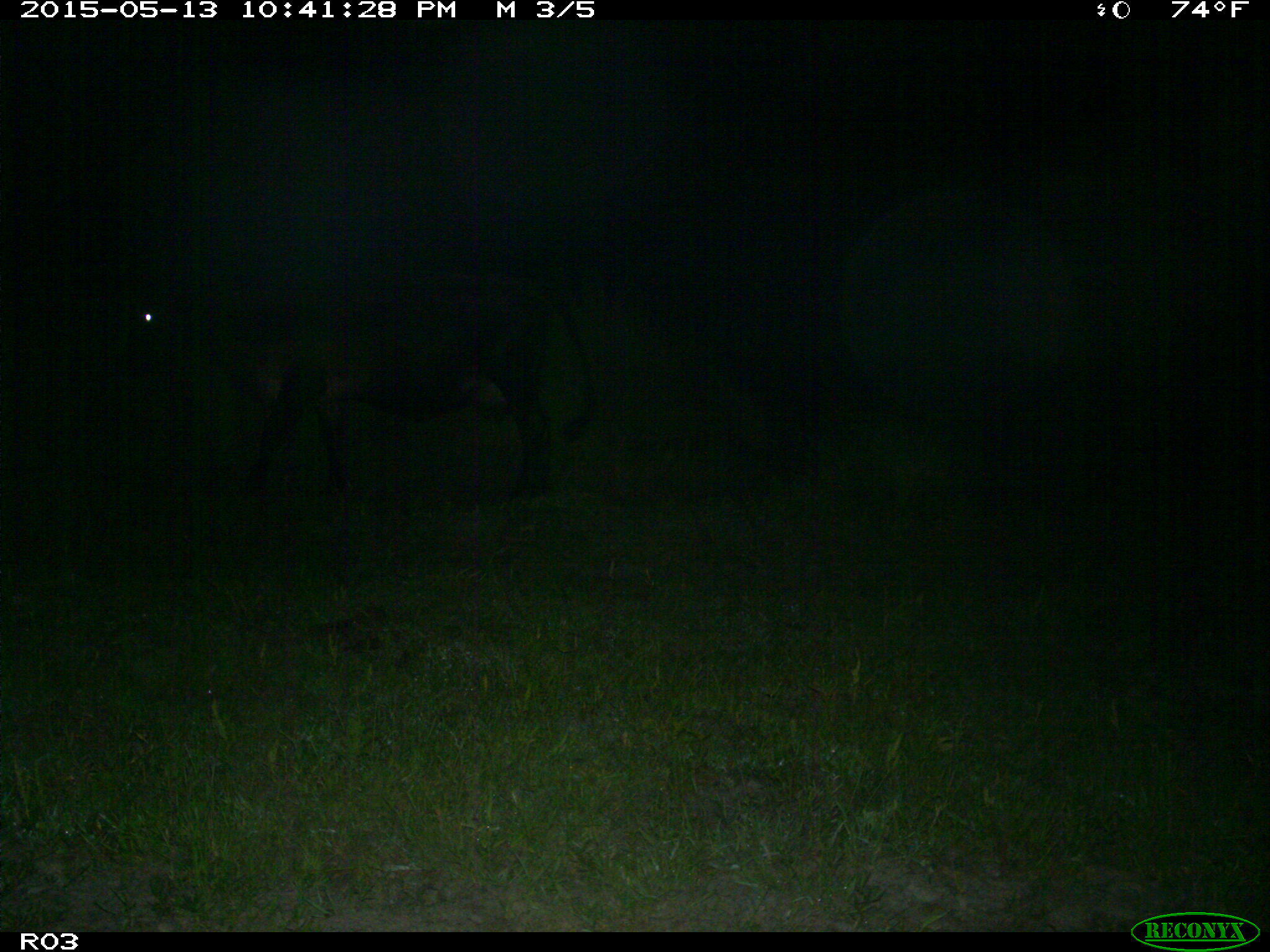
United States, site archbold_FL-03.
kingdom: Animalia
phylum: Chordata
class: Mammalia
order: Artiodactyla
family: Bovidae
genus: Bos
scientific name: Bos taurus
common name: domestic cow